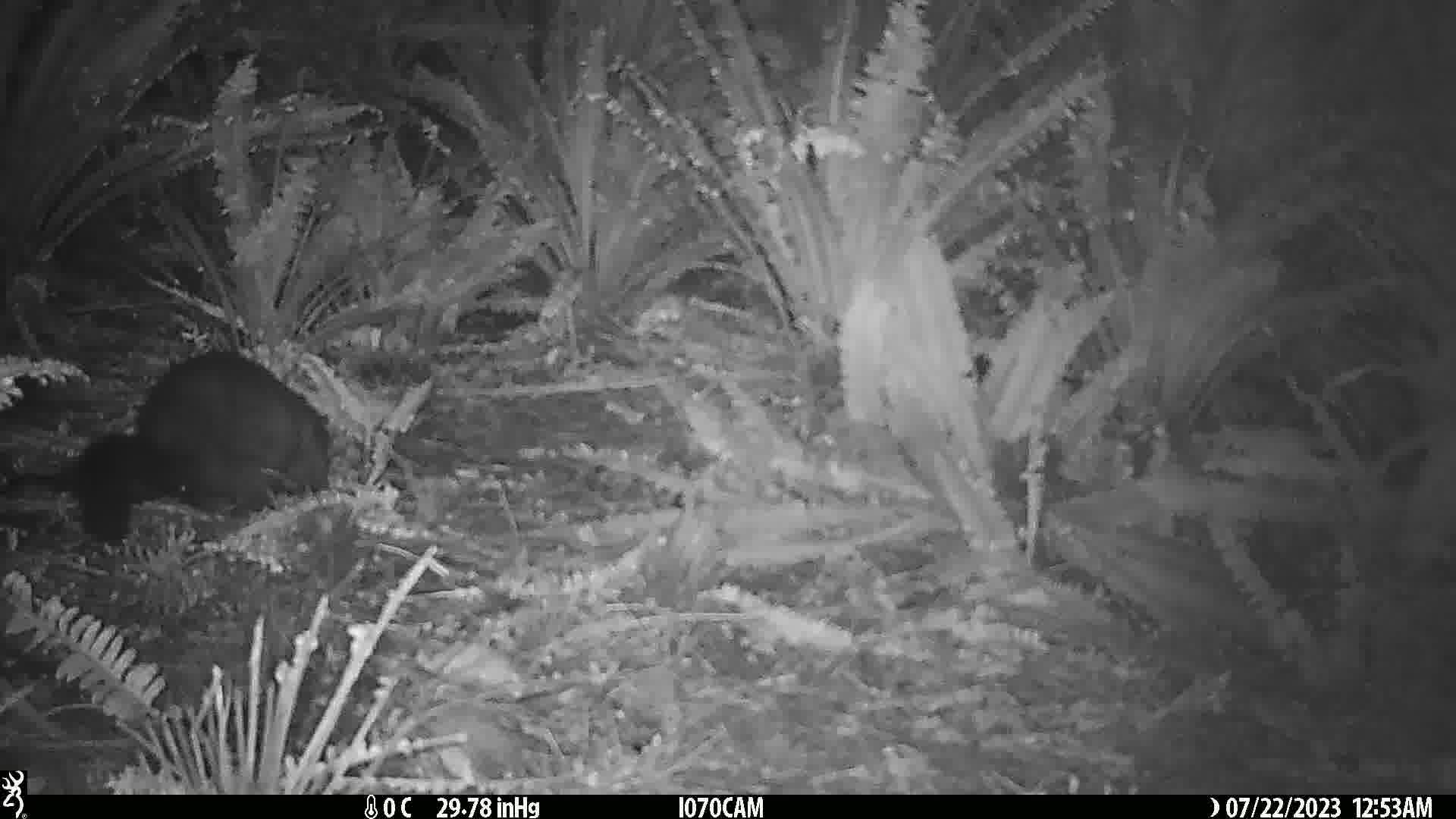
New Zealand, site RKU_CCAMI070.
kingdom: Animalia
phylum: Chordata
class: Mammalia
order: Diprotodontia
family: Phalangeridae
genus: Trichosurus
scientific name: Trichosurus vulpecula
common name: common brushtail possum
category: possum